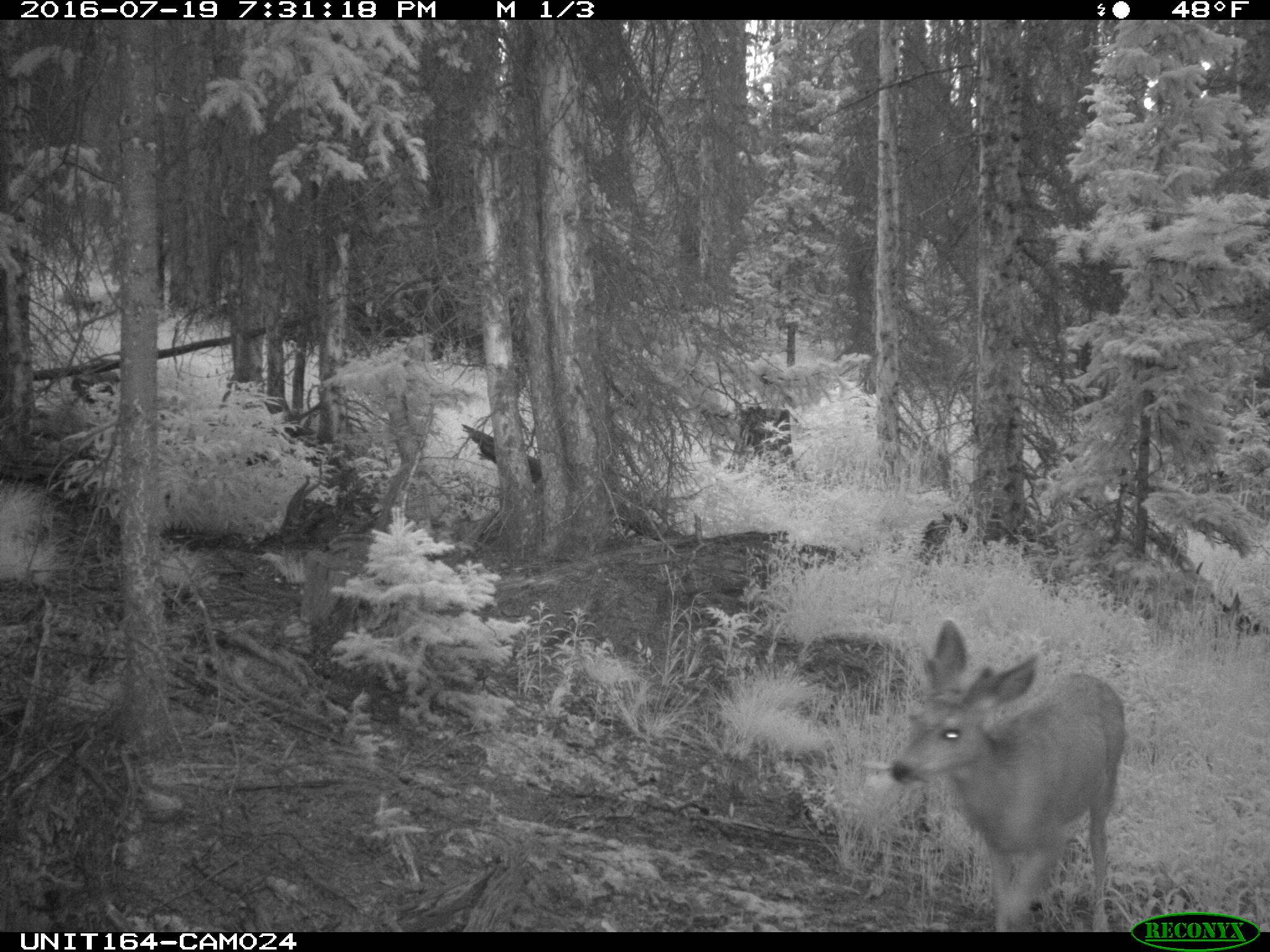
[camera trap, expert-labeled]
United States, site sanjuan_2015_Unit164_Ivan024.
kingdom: Animalia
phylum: Chordata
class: Mammalia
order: Artiodactyla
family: Cervidae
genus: Odocoileus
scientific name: Odocoileus hemionus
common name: mule deer